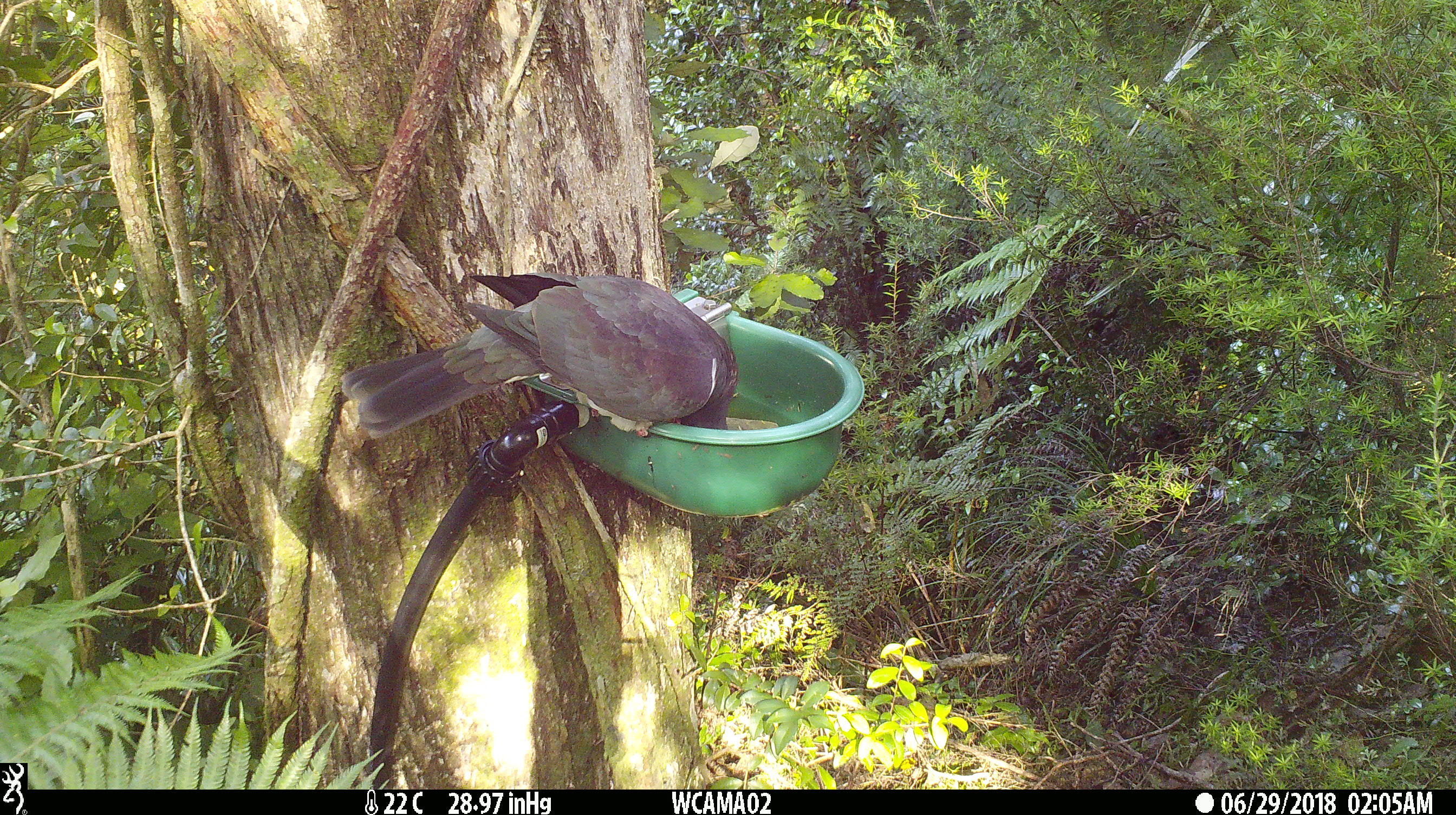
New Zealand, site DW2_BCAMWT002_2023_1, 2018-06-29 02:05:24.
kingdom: Animalia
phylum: Chordata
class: Aves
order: Columbiformes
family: Columbidae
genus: Hemiphaga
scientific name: Hemiphaga novaeseelandiae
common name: new zealand pigeon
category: kereru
Kereru (new zealand pigeon) (Hemiphaga novaeseelandiae).